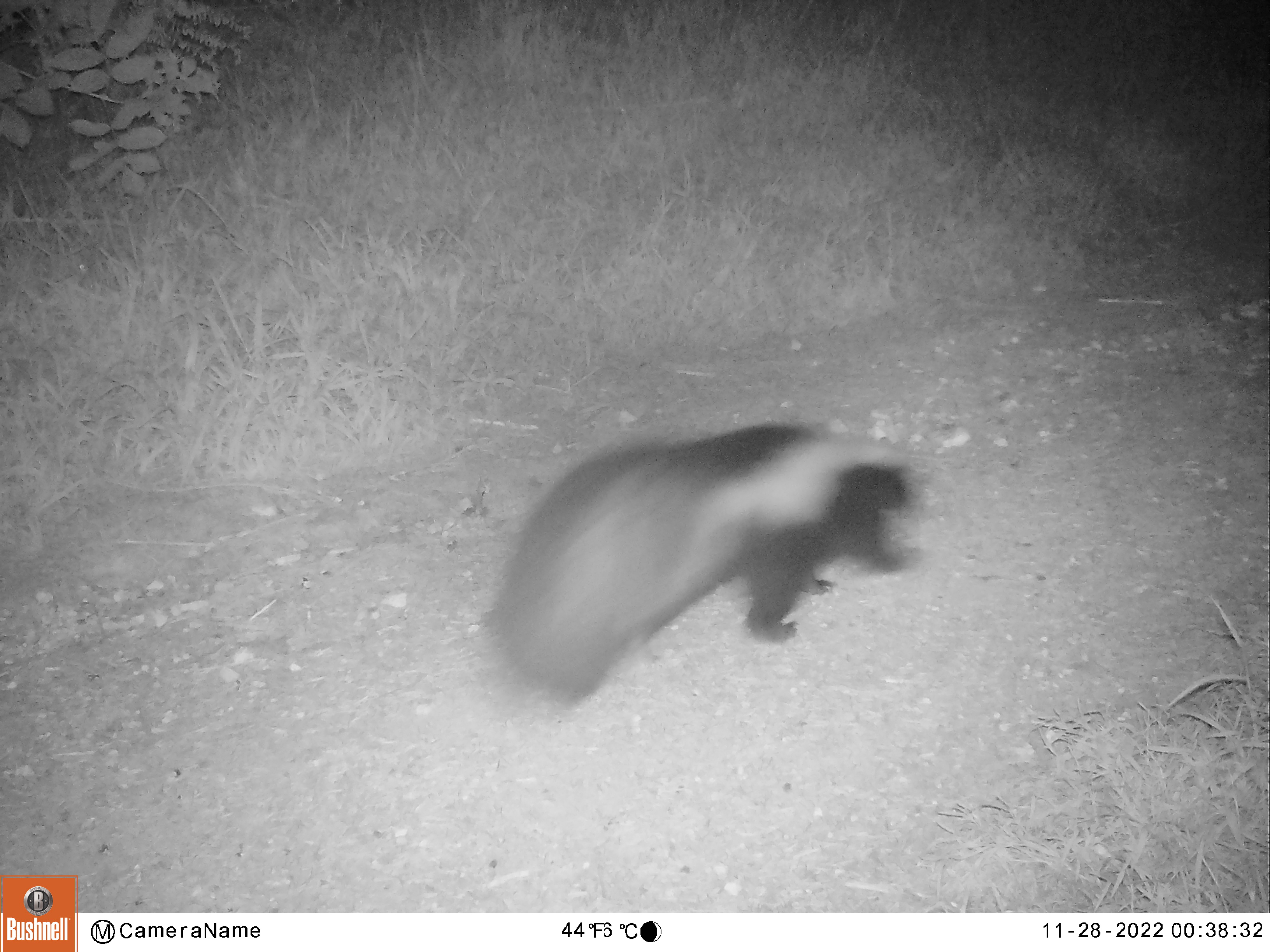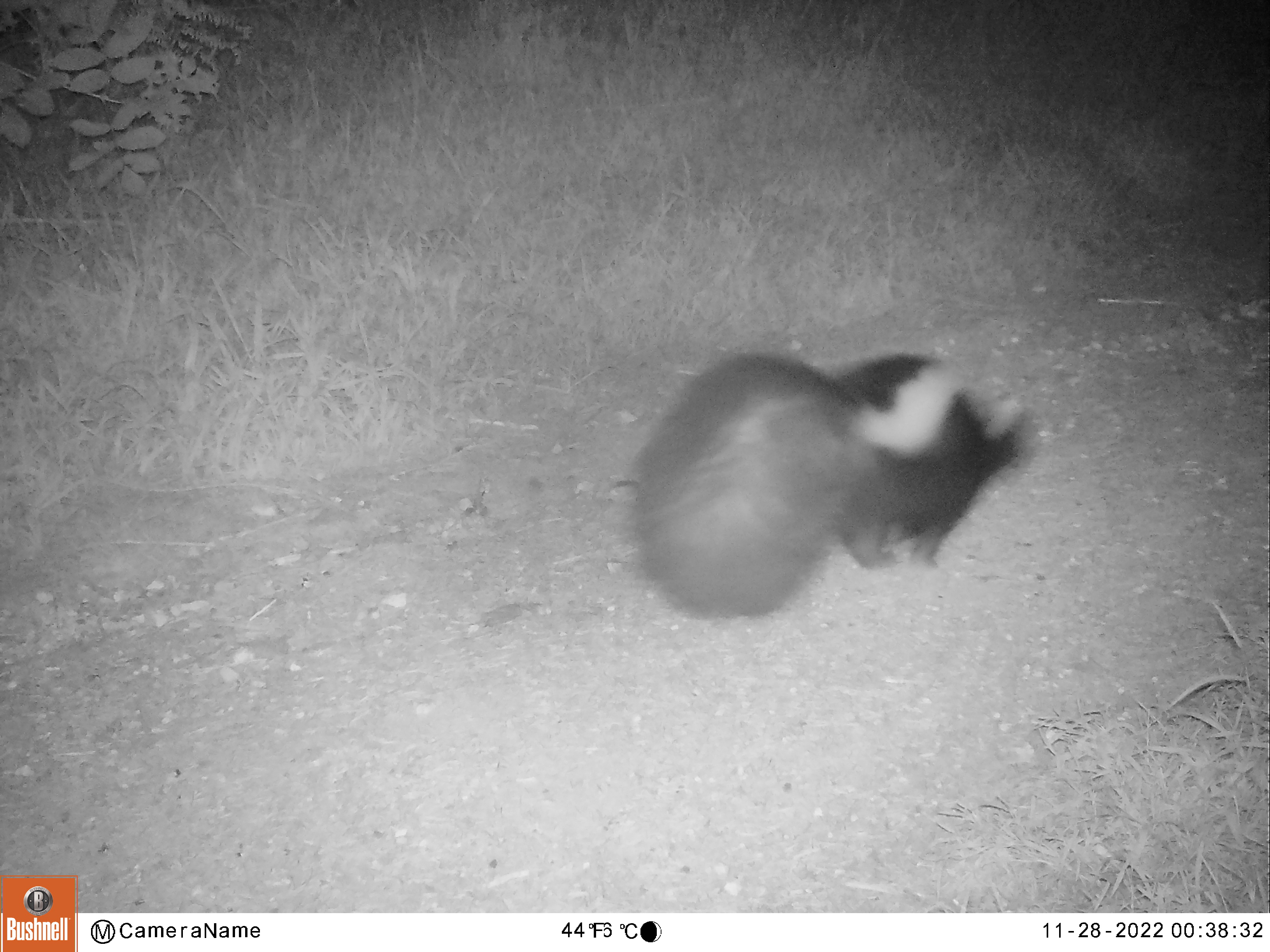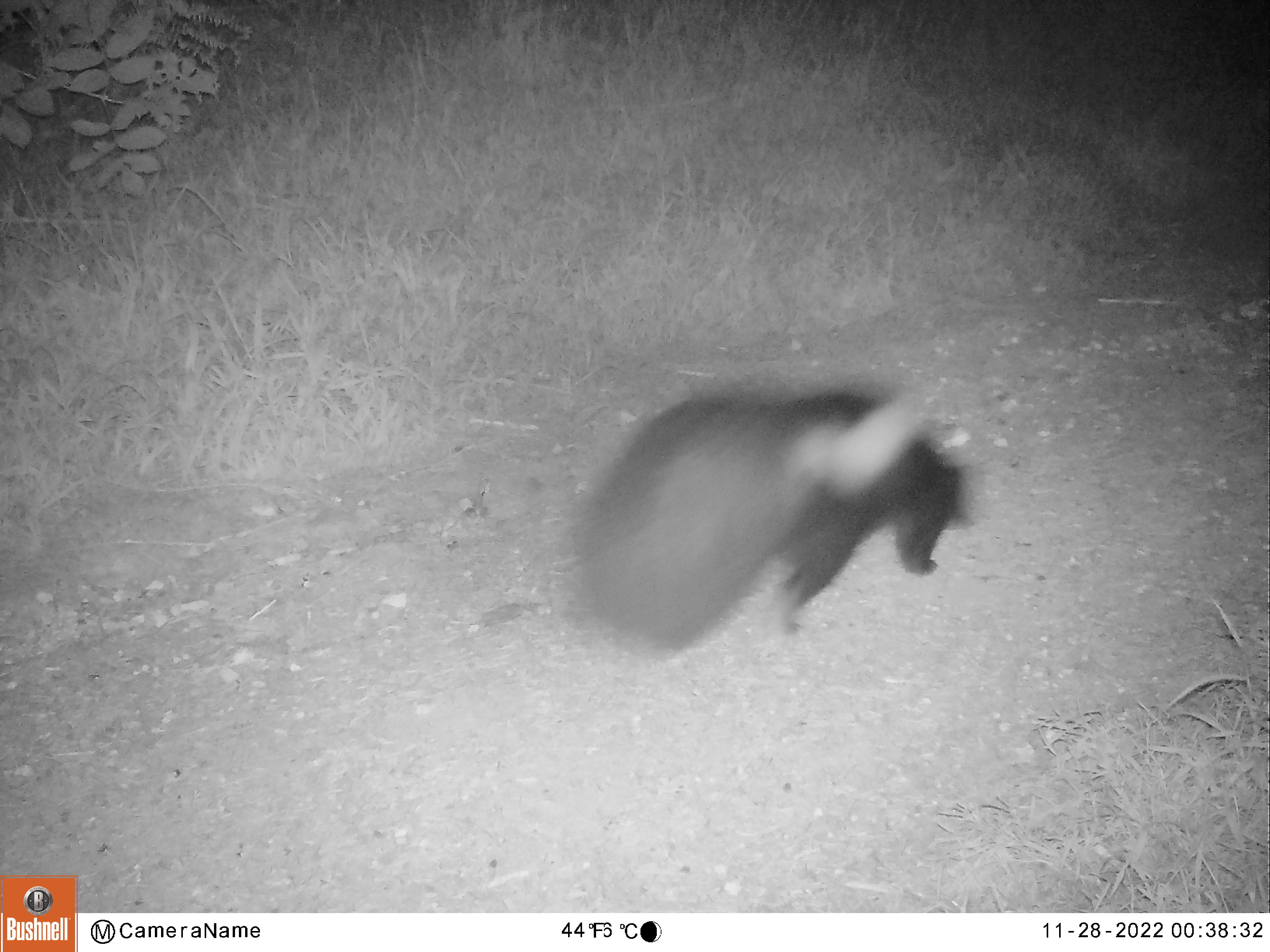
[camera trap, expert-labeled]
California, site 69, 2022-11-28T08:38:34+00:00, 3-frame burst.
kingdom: Animalia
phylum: Chordata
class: Mammalia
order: Carnivora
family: Mephitidae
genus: Mephitis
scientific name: Mephitis mephitis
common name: striped skunk